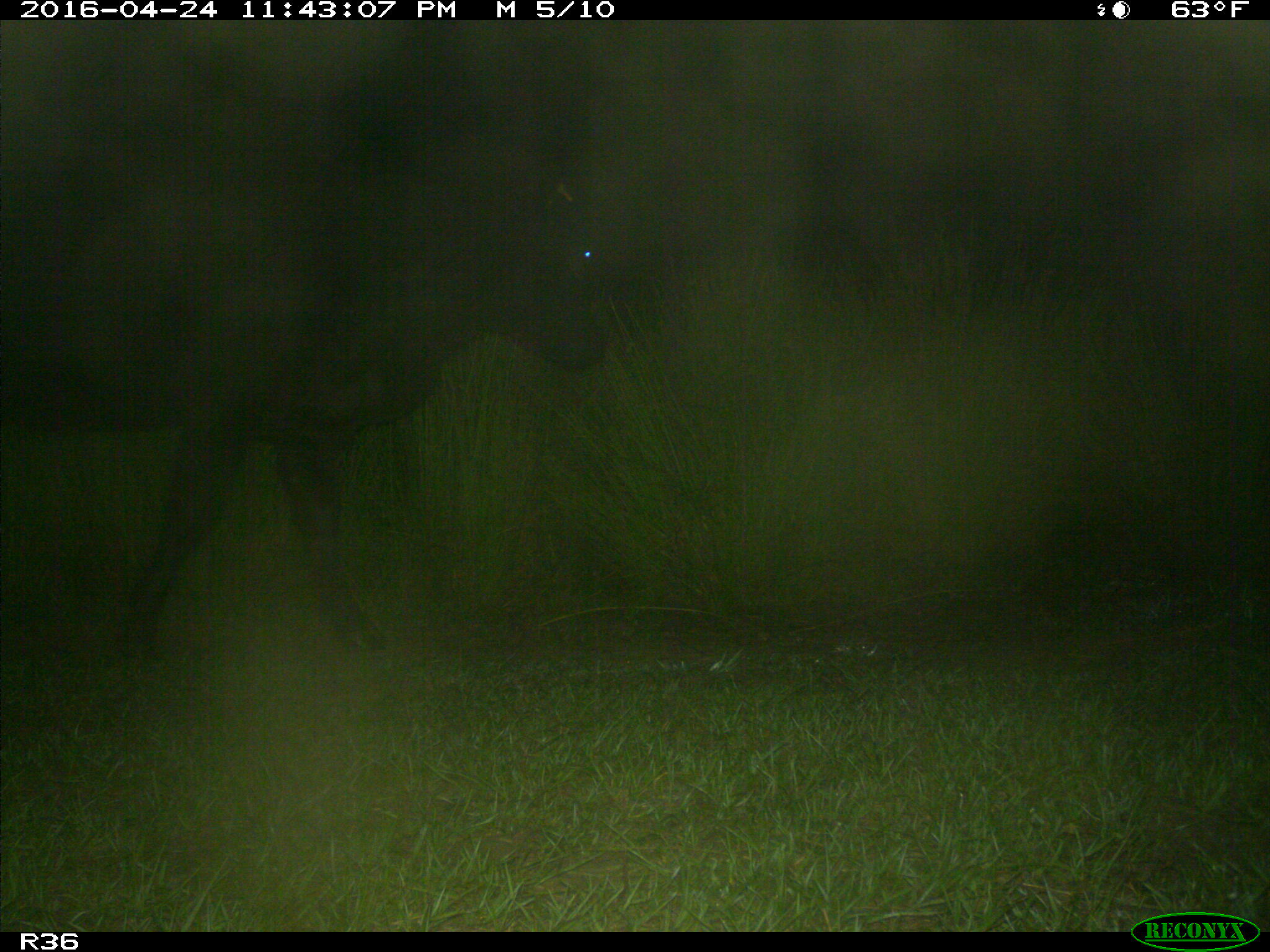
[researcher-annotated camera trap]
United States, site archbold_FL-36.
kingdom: Animalia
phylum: Chordata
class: Mammalia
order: Artiodactyla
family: Bovidae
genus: Bos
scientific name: Bos taurus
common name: domestic cow